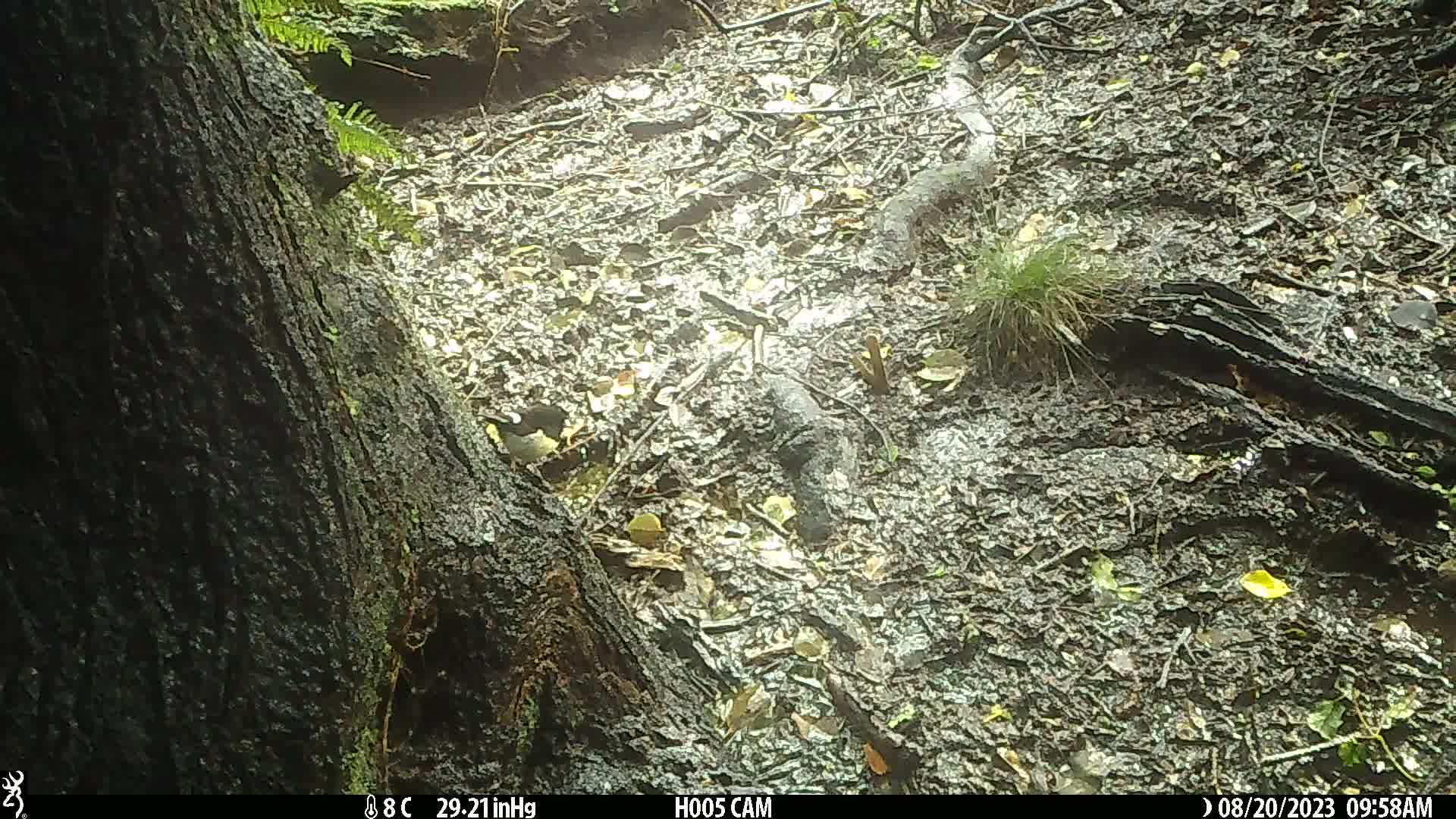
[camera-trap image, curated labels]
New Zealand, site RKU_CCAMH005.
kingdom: Animalia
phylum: Chordata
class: Aves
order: Passeriformes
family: Petroicidae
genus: Petroica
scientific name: Petroica macrocephala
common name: tomtit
Tomtit (Petroica macrocephala).